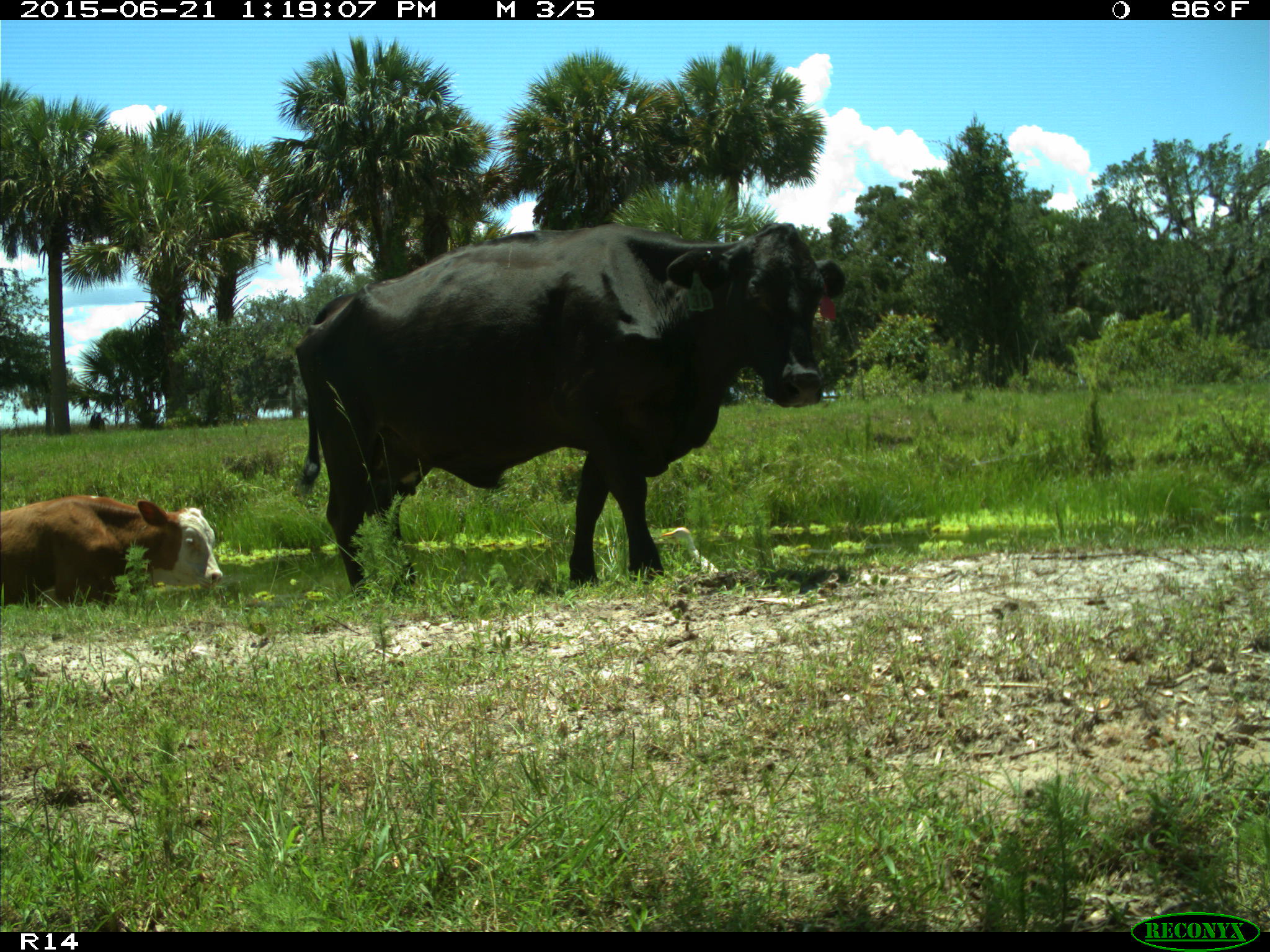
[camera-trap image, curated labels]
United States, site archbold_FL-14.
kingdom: Animalia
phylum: Chordata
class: Mammalia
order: Artiodactyla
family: Bovidae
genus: Bos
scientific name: Bos taurus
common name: domestic cow